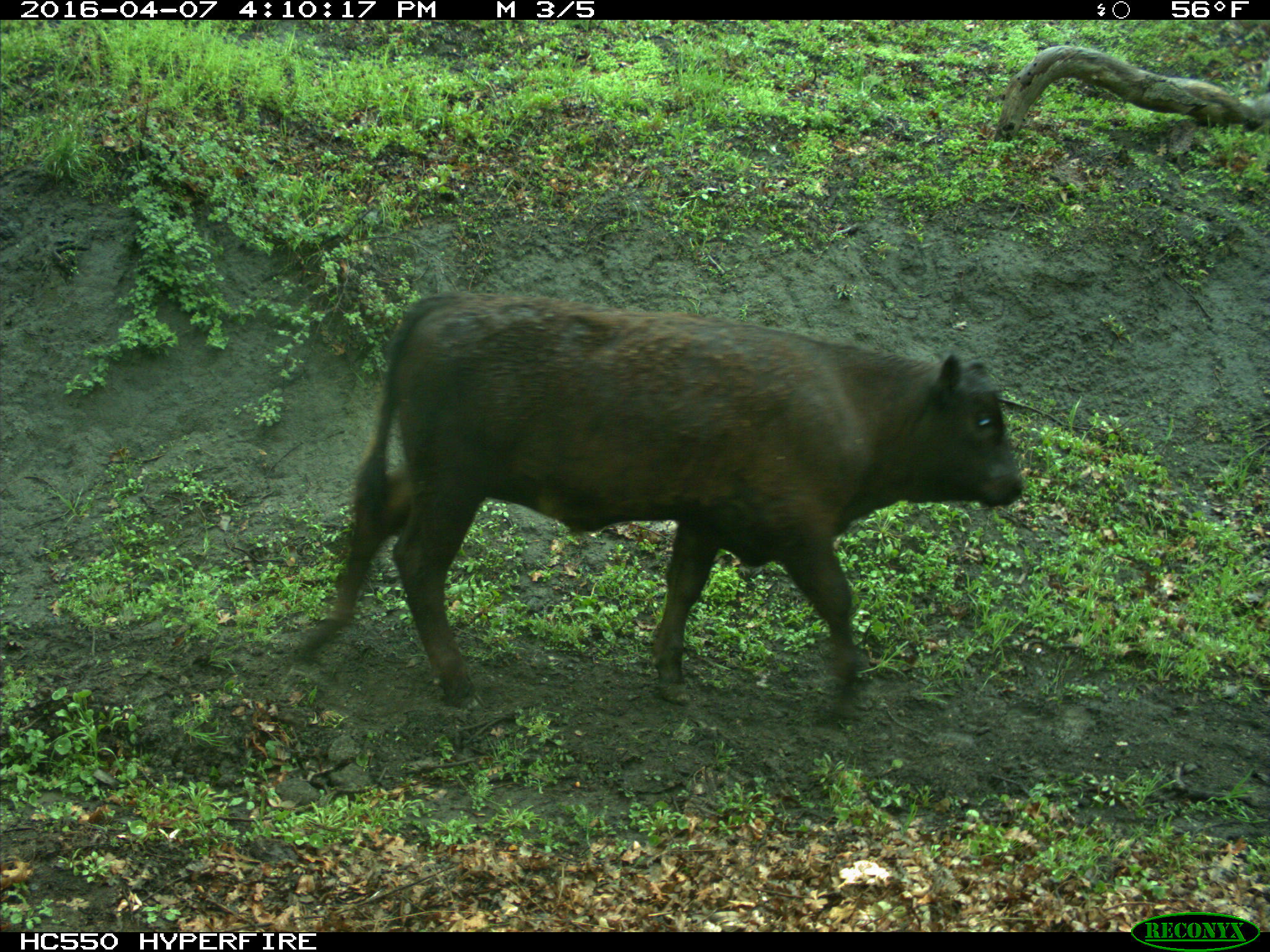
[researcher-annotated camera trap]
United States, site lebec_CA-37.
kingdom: Animalia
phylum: Chordata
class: Mammalia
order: Artiodactyla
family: Bovidae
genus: Bos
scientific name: Bos taurus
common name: domestic cow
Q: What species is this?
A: Bos taurus (domestic cow).